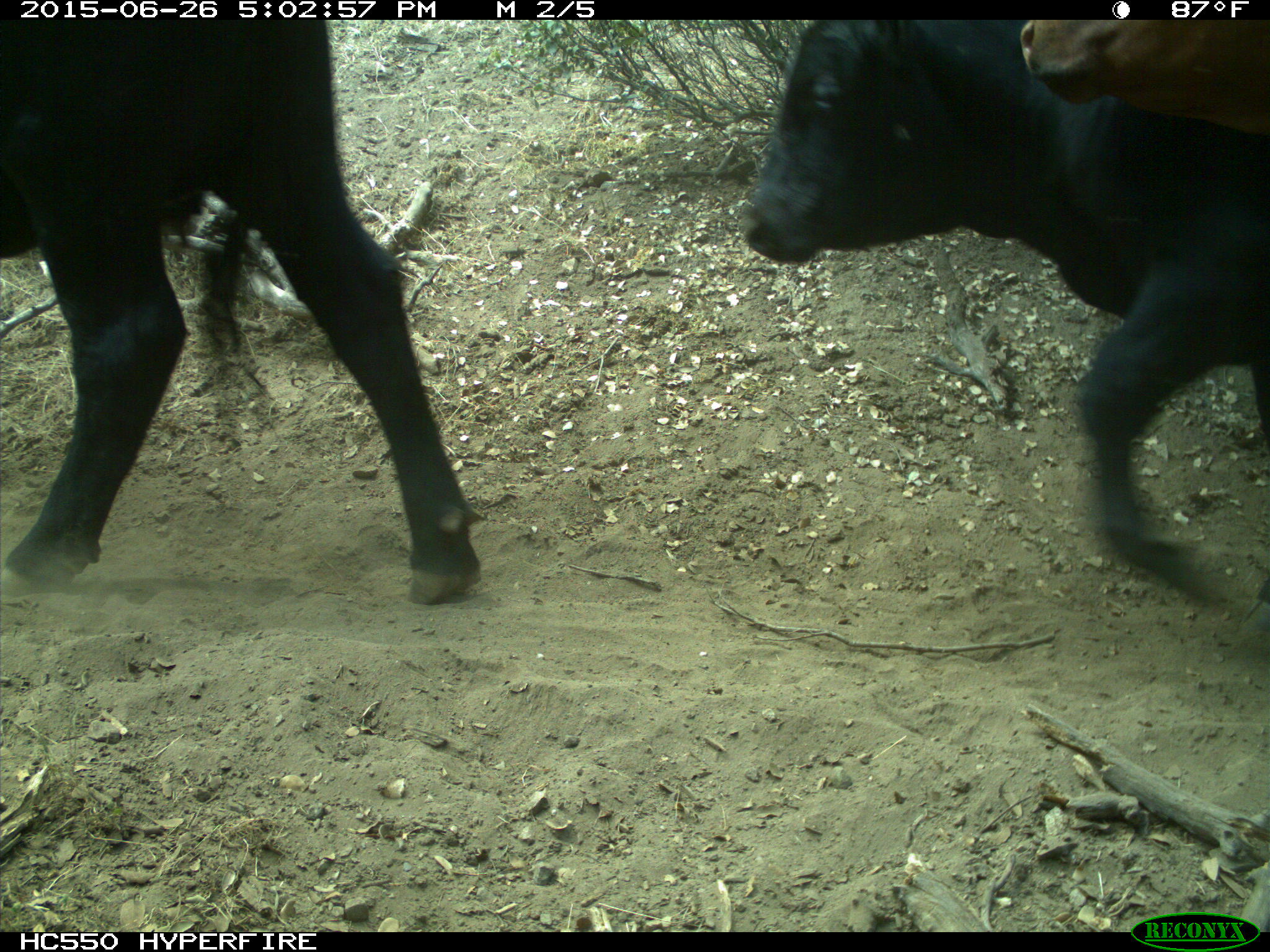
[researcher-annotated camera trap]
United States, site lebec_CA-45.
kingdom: Animalia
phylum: Chordata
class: Mammalia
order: Artiodactyla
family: Bovidae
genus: Bos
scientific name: Bos taurus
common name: domestic cow